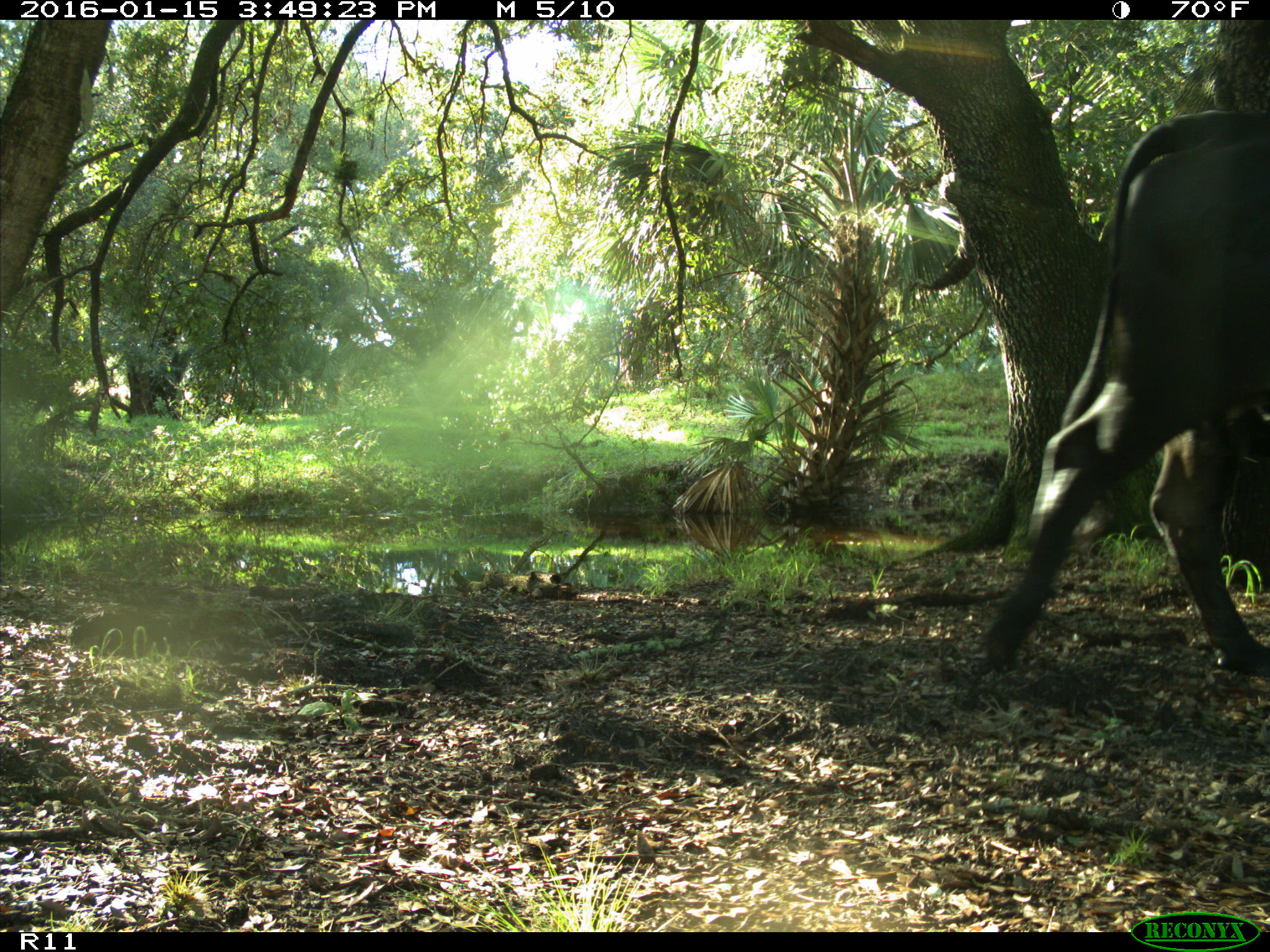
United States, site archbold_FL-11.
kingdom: Animalia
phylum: Chordata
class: Mammalia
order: Artiodactyla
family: Bovidae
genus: Bos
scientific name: Bos taurus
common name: domestic cow